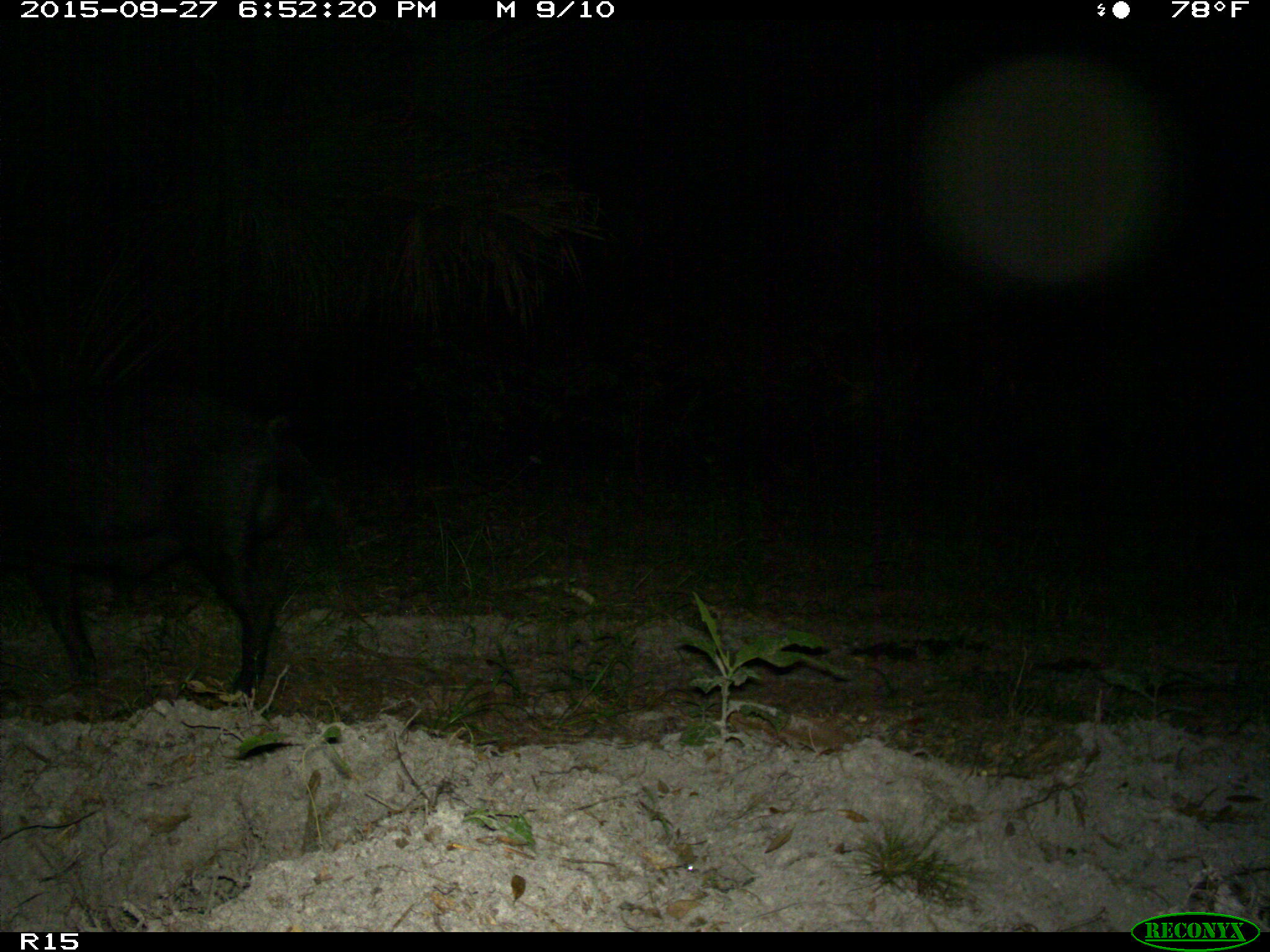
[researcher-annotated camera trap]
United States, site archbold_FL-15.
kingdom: Animalia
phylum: Chordata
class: Mammalia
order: Artiodactyla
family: Suidae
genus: Sus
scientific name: Sus scrofa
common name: wild boar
Sus scrofa (wild boar).